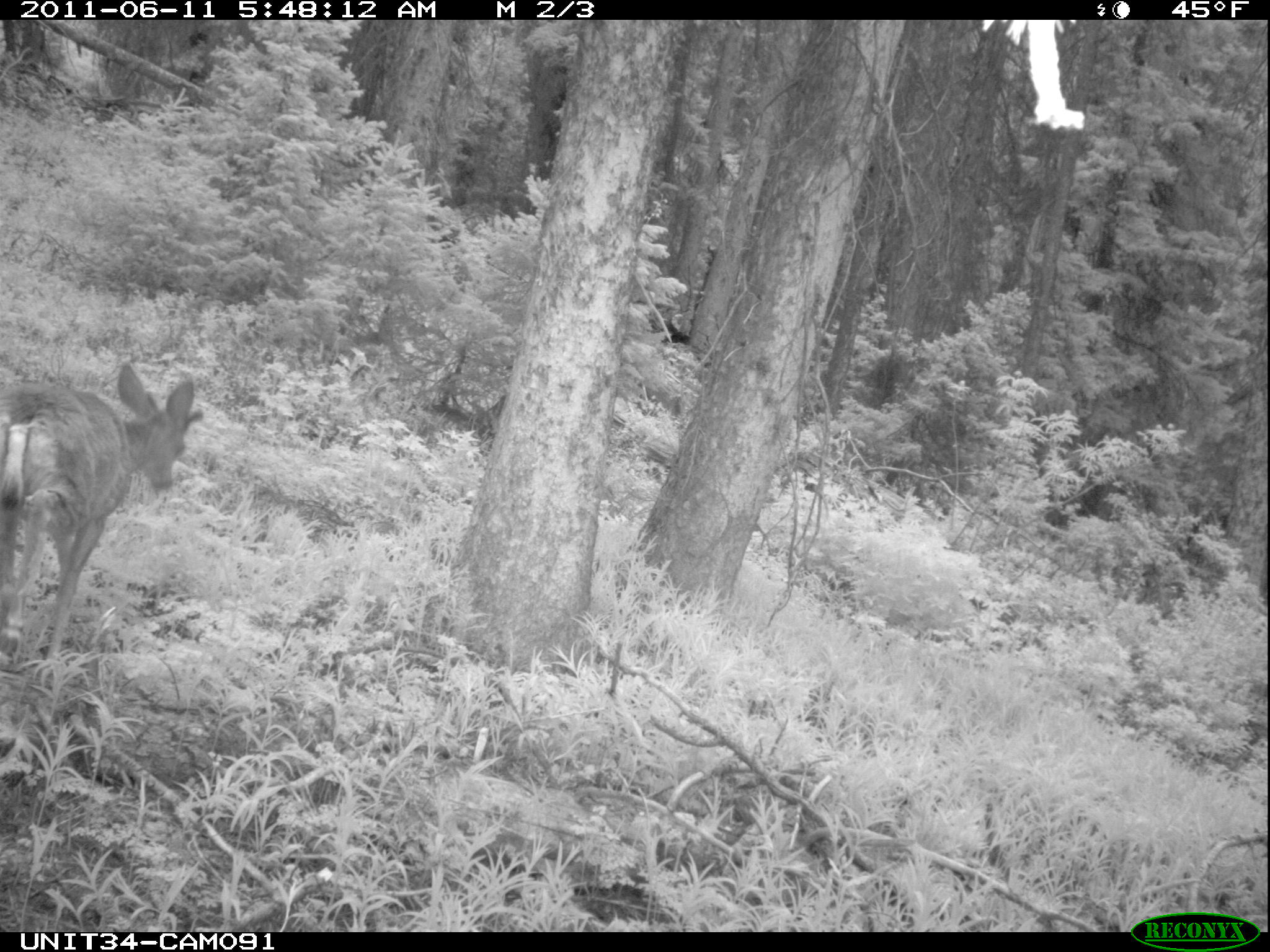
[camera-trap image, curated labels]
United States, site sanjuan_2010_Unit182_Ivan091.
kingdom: Animalia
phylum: Chordata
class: Mammalia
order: Artiodactyla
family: Cervidae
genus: Odocoileus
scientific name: Odocoileus hemionus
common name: mule deer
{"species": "Odocoileus hemionus (mule deer)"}